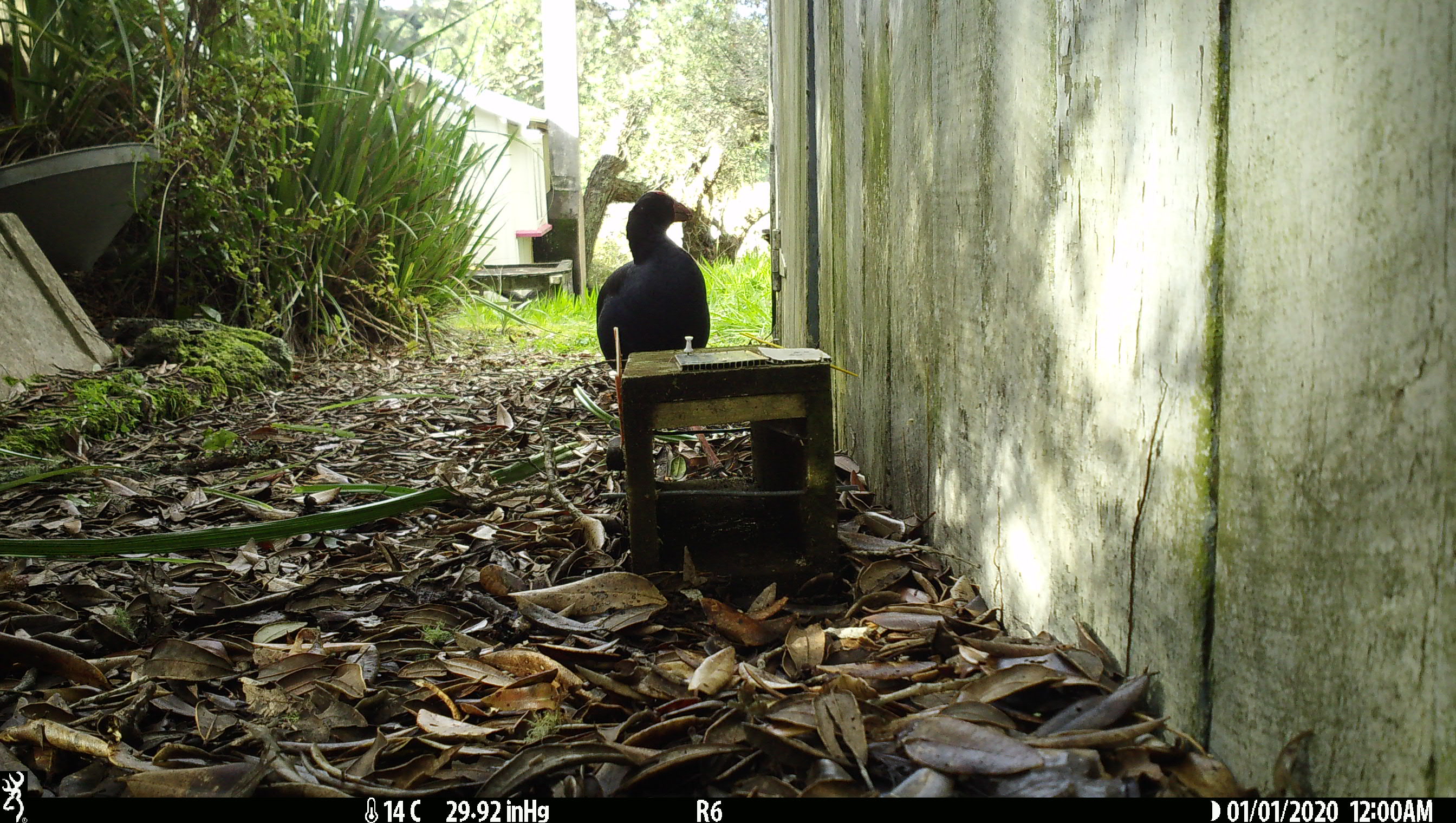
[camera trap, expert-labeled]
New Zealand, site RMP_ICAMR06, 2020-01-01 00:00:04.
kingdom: Animalia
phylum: Chordata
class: Aves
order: Gruiformes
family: Rallidae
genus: Porphyrio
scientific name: Porphyrio melanotus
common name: australasian swamphen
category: pukeko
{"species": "pukeko (australasian swamphen) (Porphyrio melanotus)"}